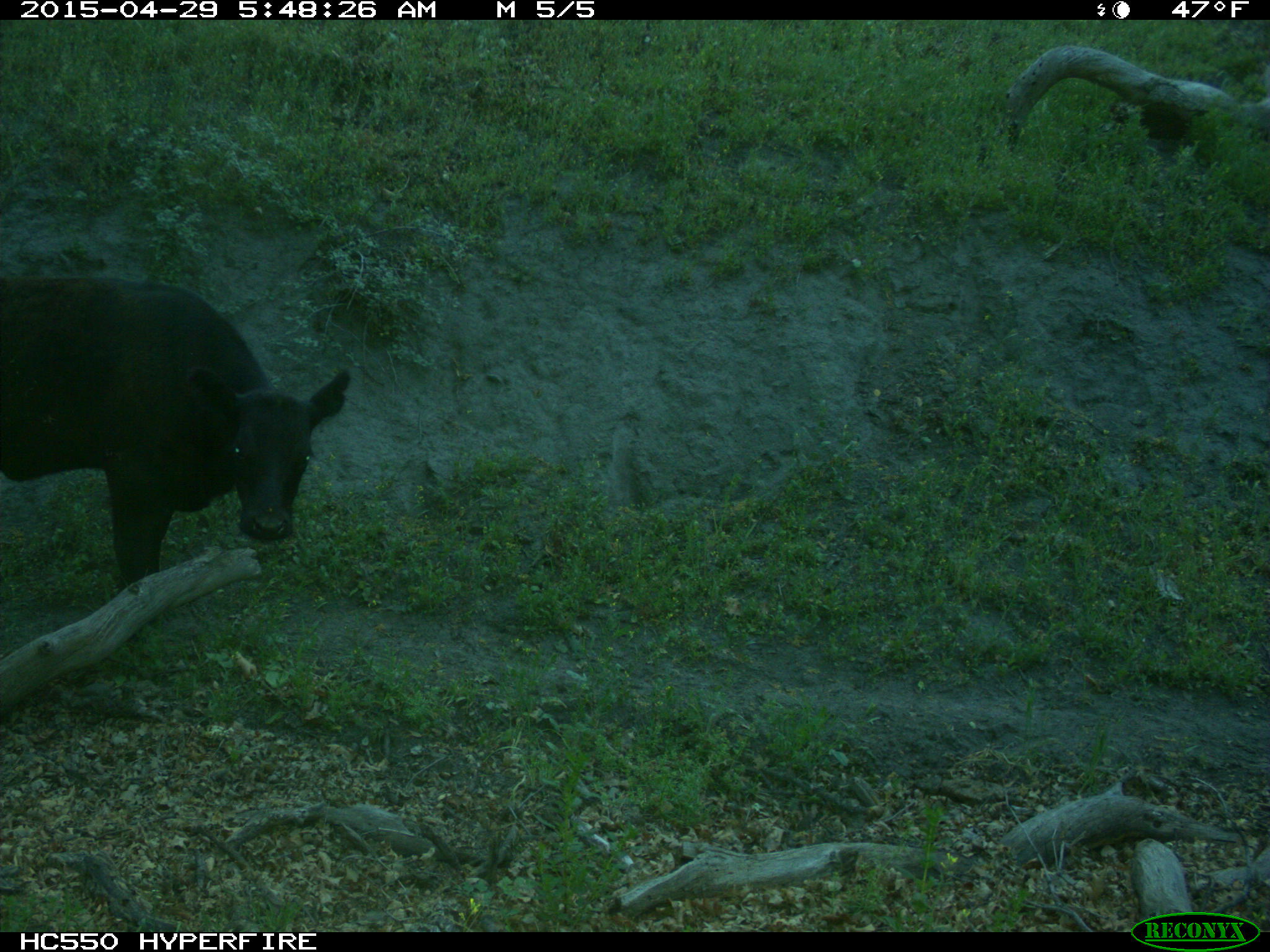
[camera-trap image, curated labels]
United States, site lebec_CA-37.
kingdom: Animalia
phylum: Chordata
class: Mammalia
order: Artiodactyla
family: Bovidae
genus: Bos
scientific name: Bos taurus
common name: domestic cow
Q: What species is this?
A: Bos taurus (domestic cow).